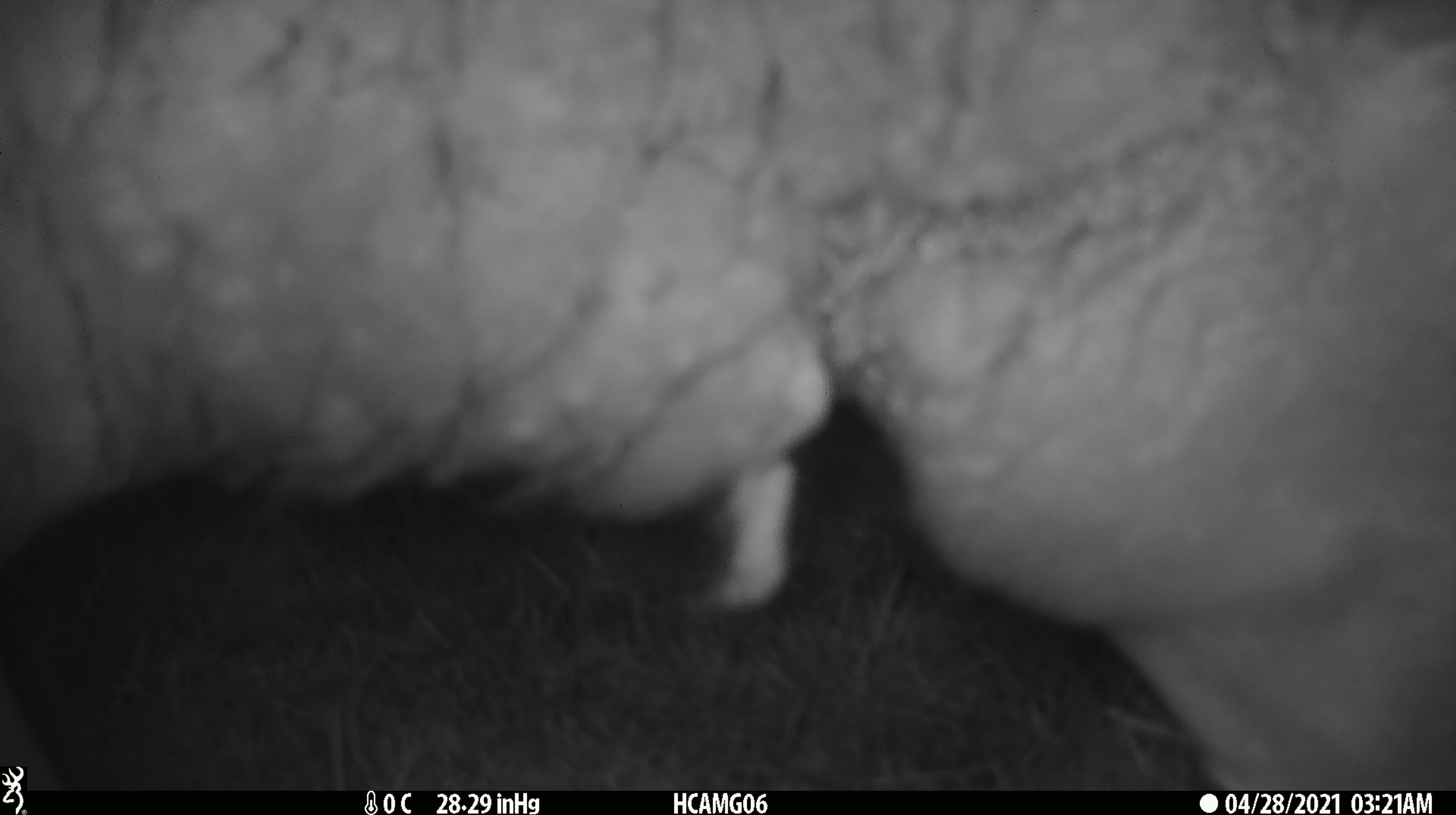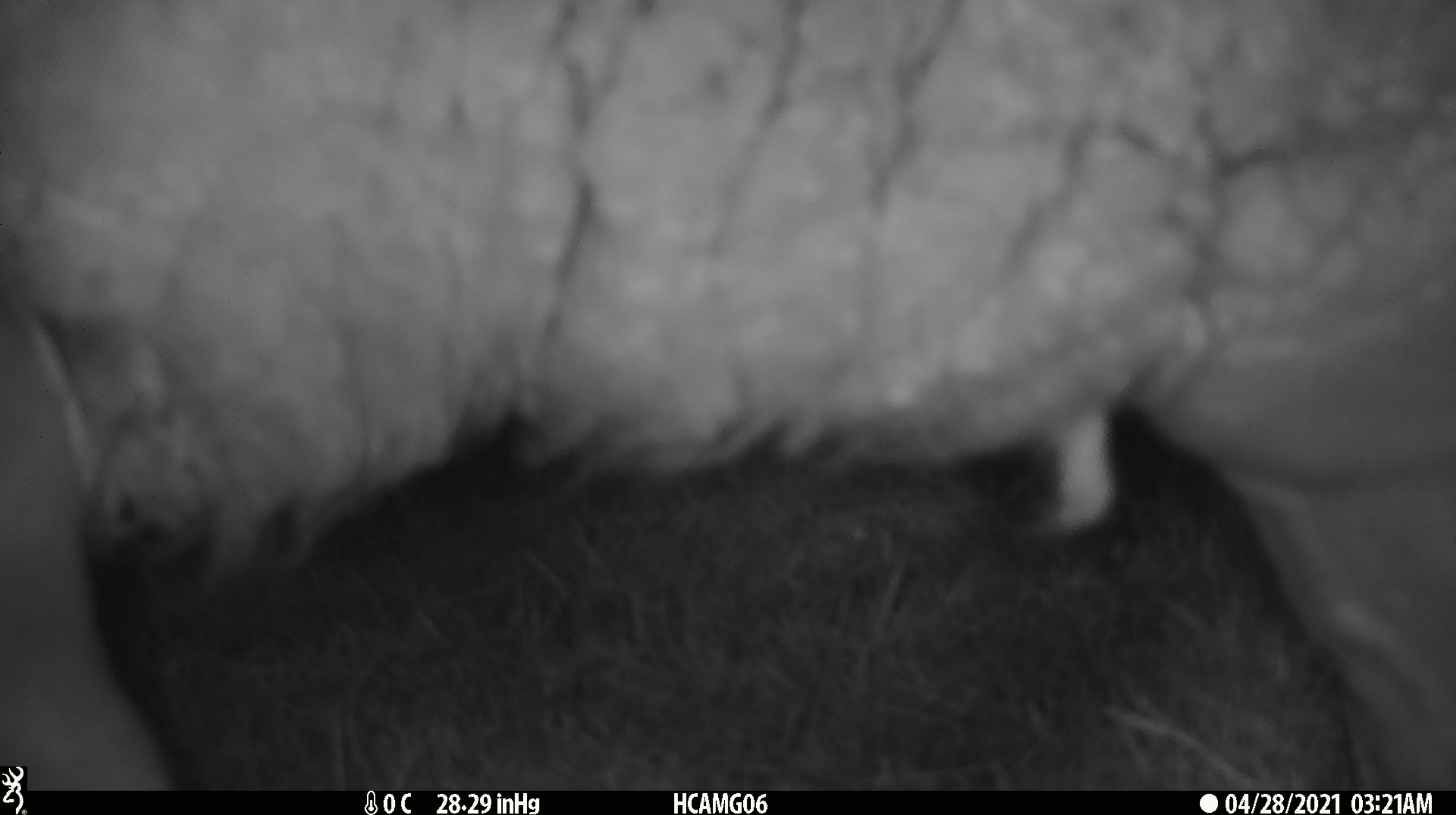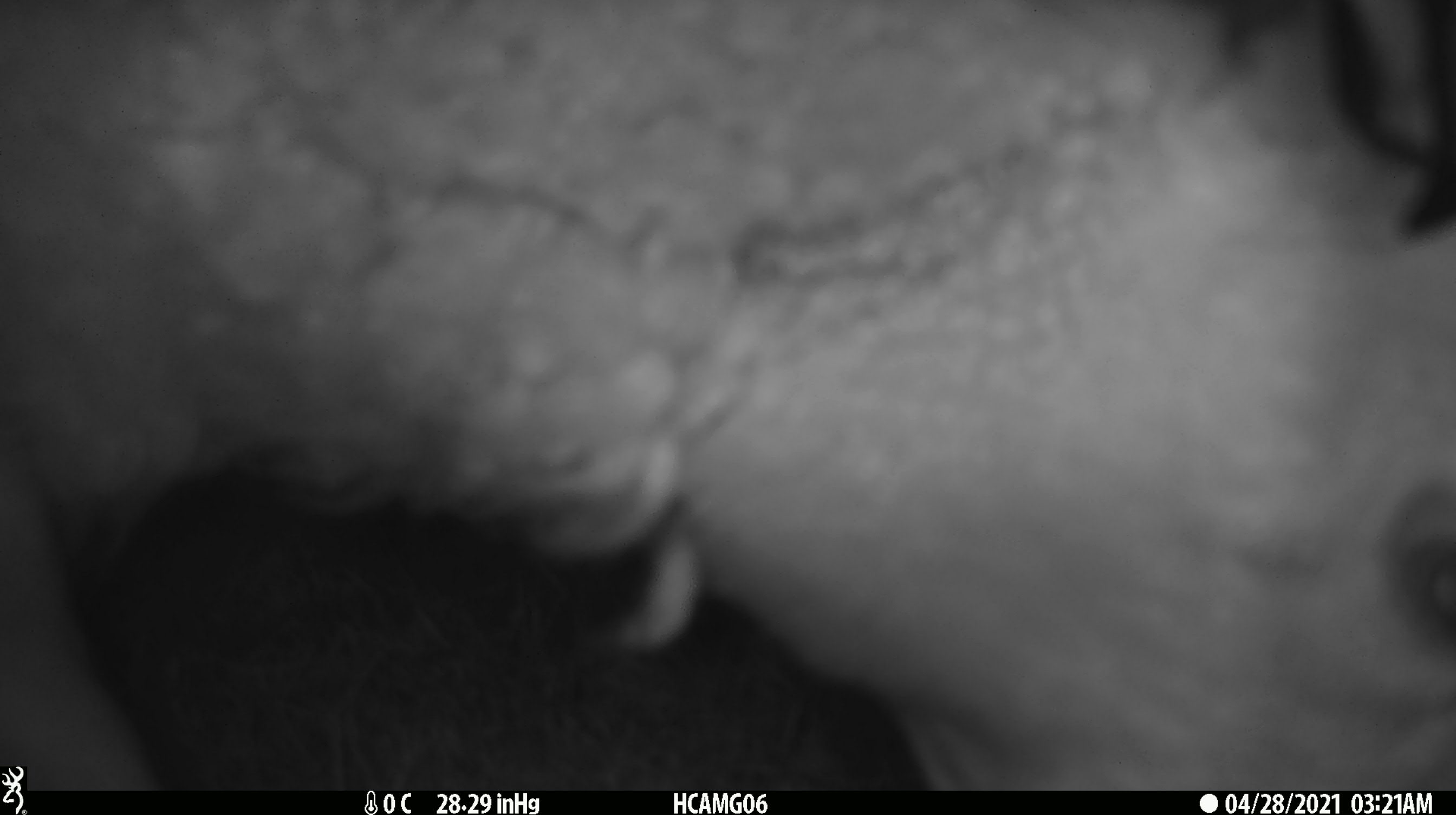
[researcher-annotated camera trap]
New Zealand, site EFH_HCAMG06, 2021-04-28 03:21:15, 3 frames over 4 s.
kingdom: Animalia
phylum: Chordata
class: Mammalia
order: Artiodactyla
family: Bovidae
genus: Ovis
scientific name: Ovis aries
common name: domestic sheep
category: sheep